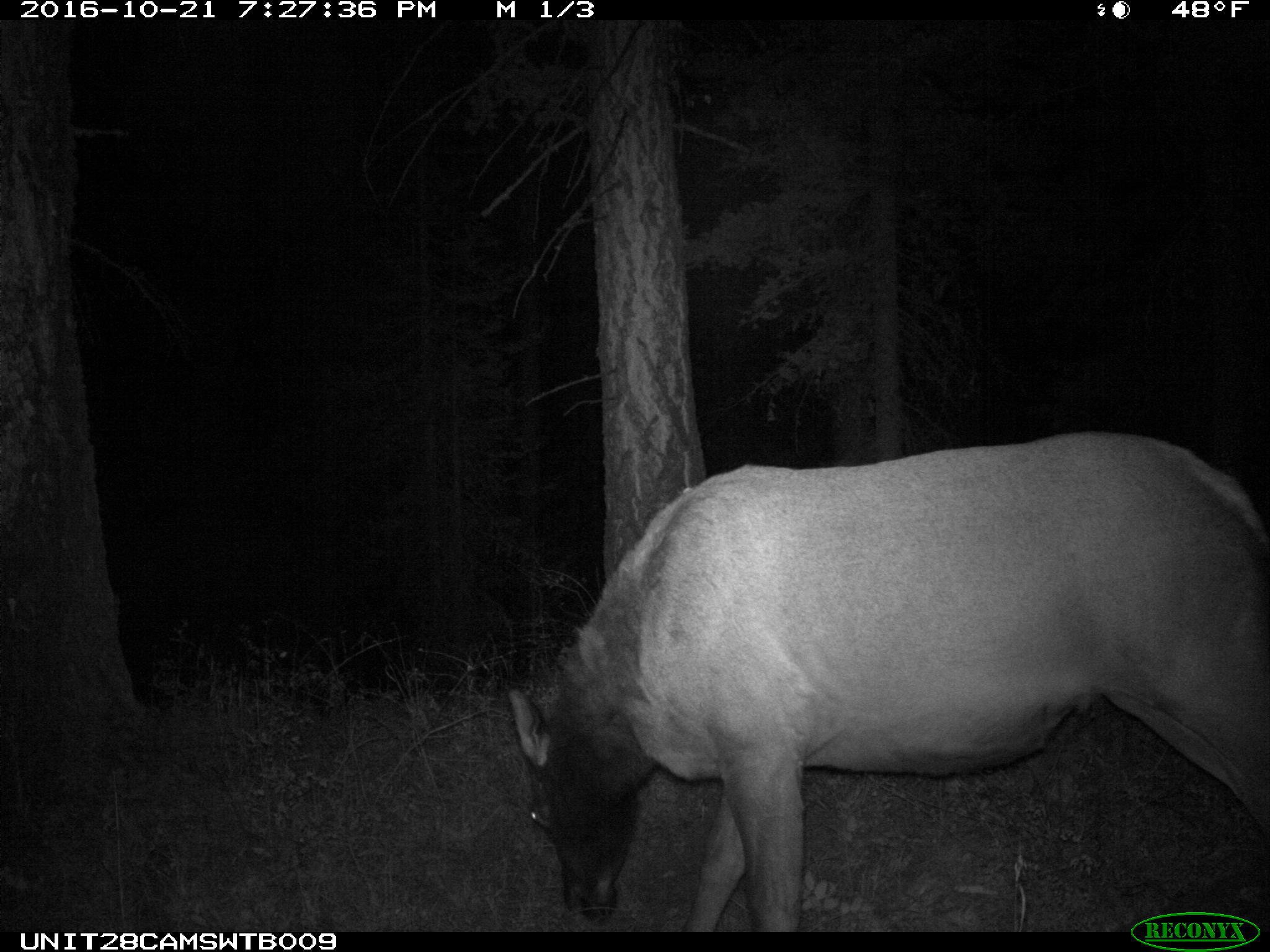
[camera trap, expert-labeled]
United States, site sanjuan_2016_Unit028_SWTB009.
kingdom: Animalia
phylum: Chordata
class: Mammalia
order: Artiodactyla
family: Cervidae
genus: Cervus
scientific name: Cervus elaphus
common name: red deer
Cervus elaphus (red deer).